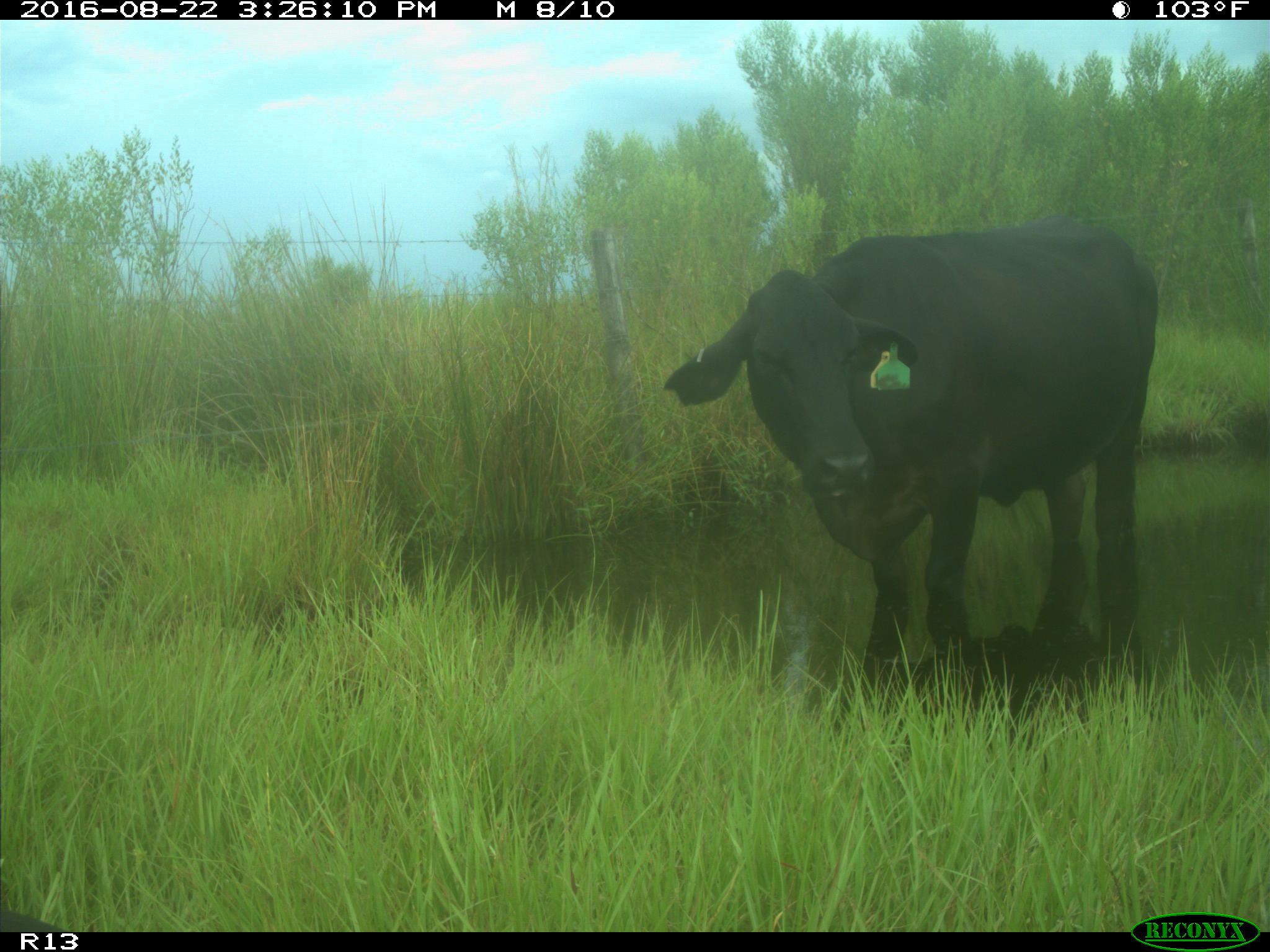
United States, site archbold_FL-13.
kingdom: Animalia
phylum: Chordata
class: Mammalia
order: Artiodactyla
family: Bovidae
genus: Bos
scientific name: Bos taurus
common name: domestic cow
Bos taurus (domestic cow).